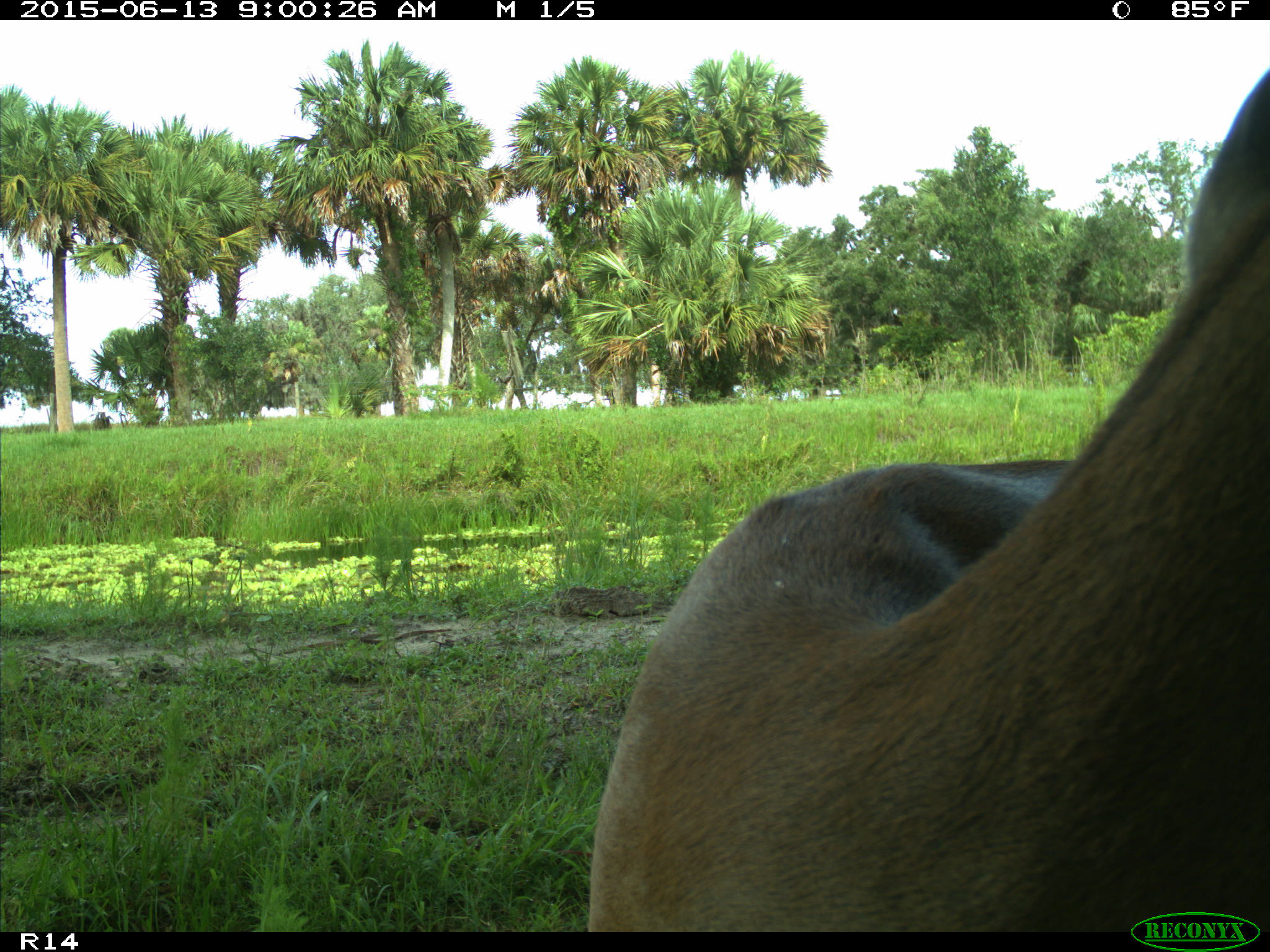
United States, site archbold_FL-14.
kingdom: Animalia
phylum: Chordata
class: Mammalia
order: Artiodactyla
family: Cervidae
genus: Odocoileus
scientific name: Odocoileus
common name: deer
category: unidentified deer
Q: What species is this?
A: Unidentified deer (deer) (Odocoileus).